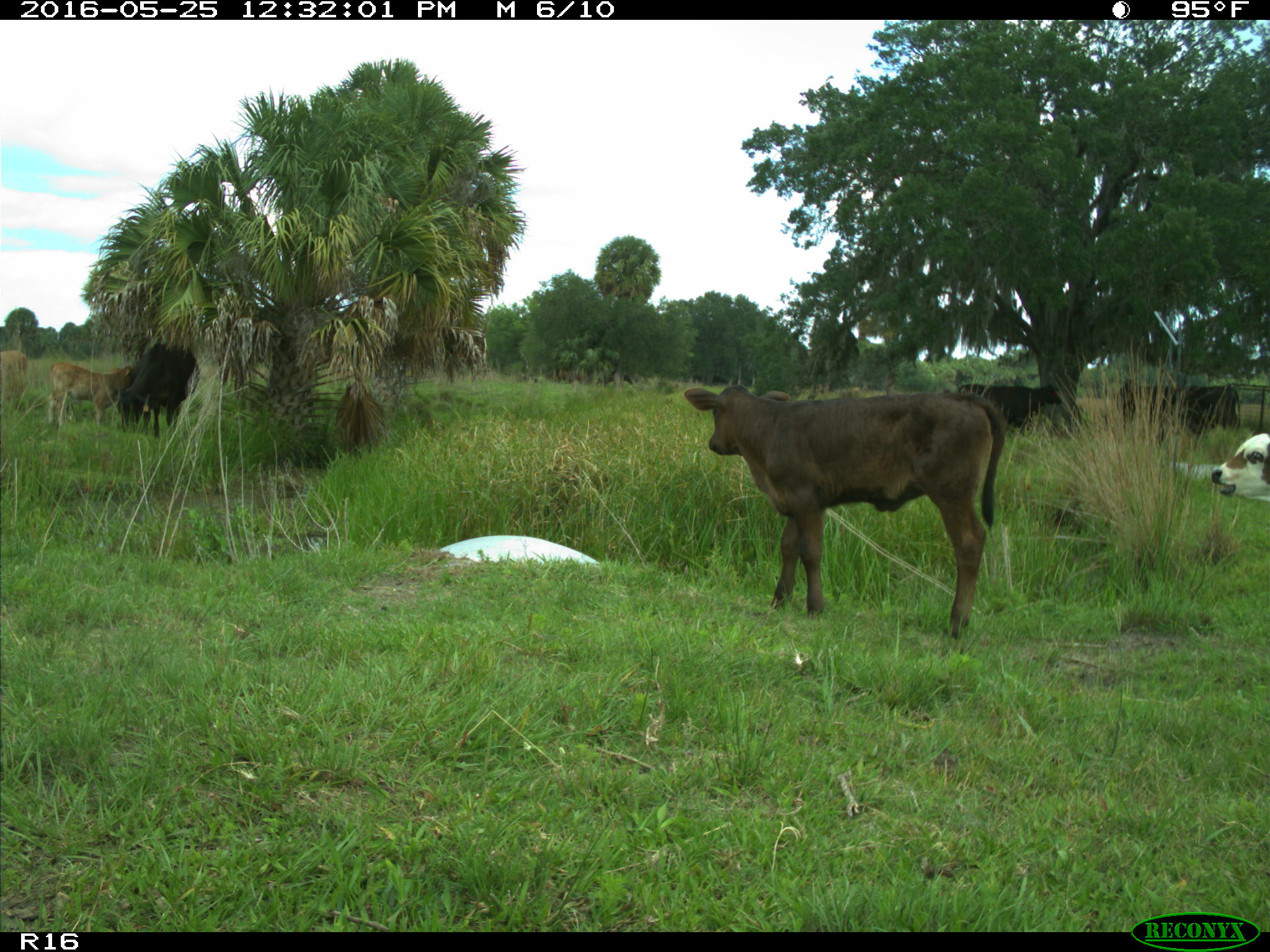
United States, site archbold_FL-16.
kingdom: Animalia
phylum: Chordata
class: Mammalia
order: Artiodactyla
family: Bovidae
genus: Bos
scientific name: Bos taurus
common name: domestic cow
Bos taurus (domestic cow).